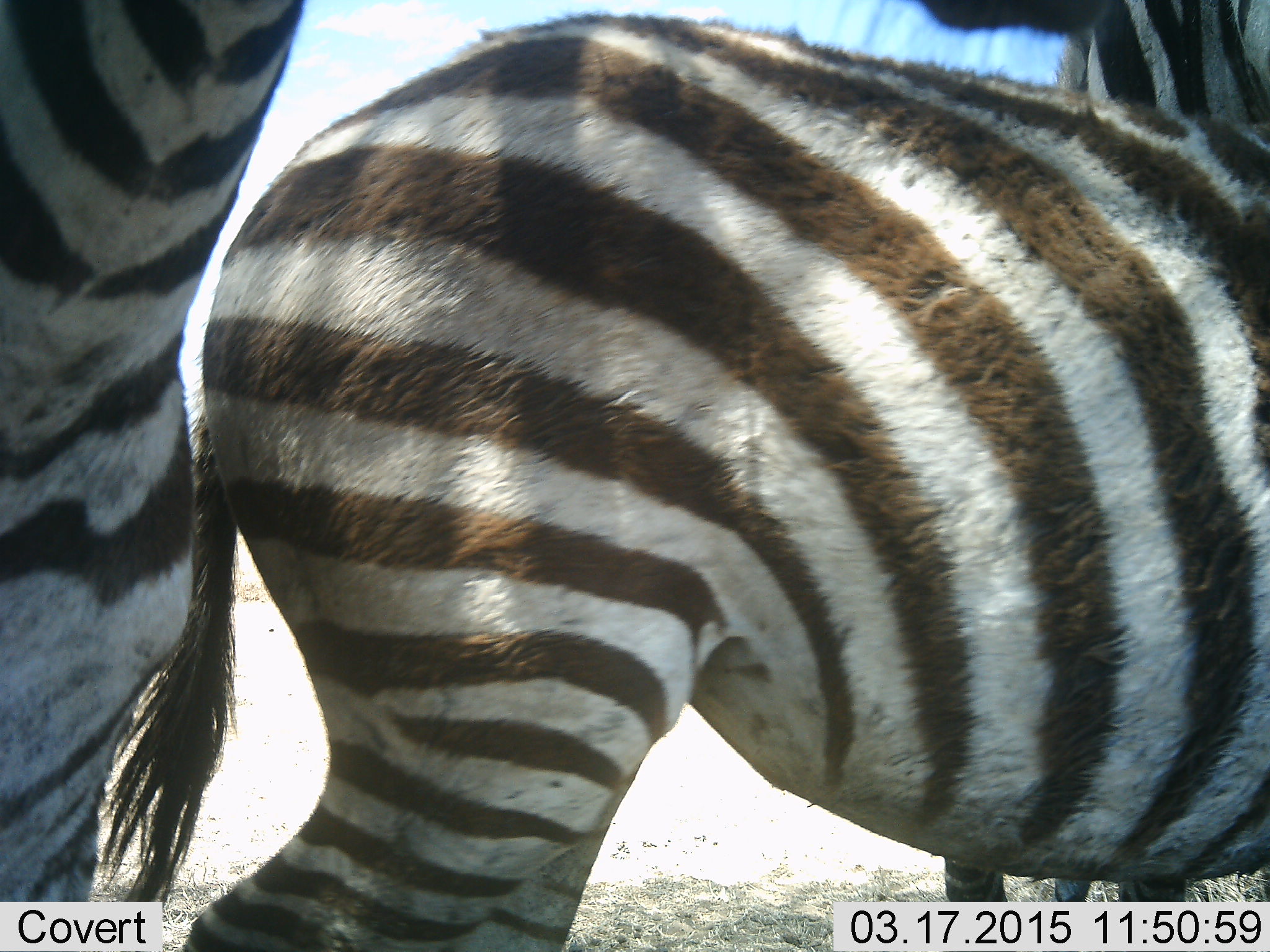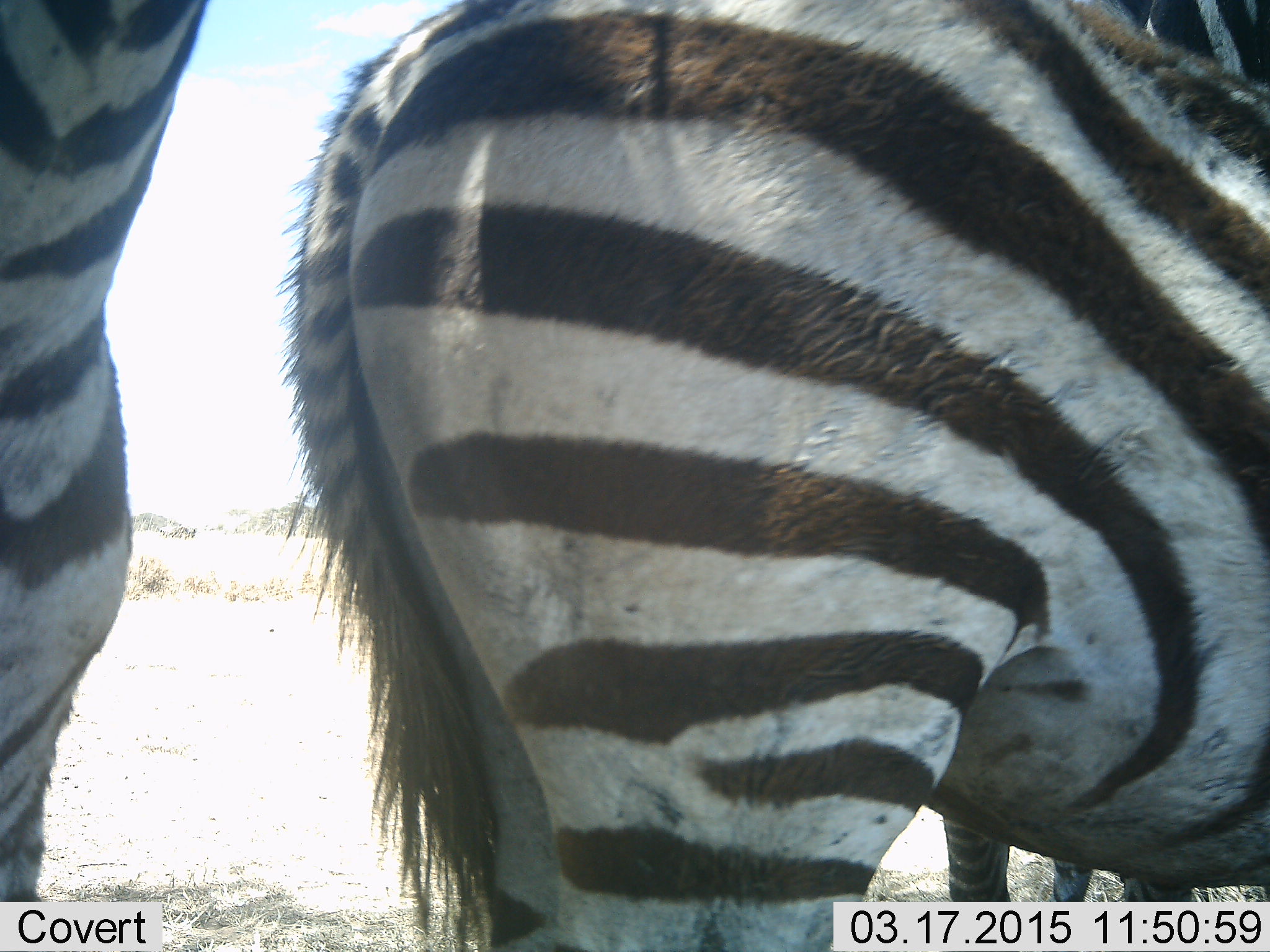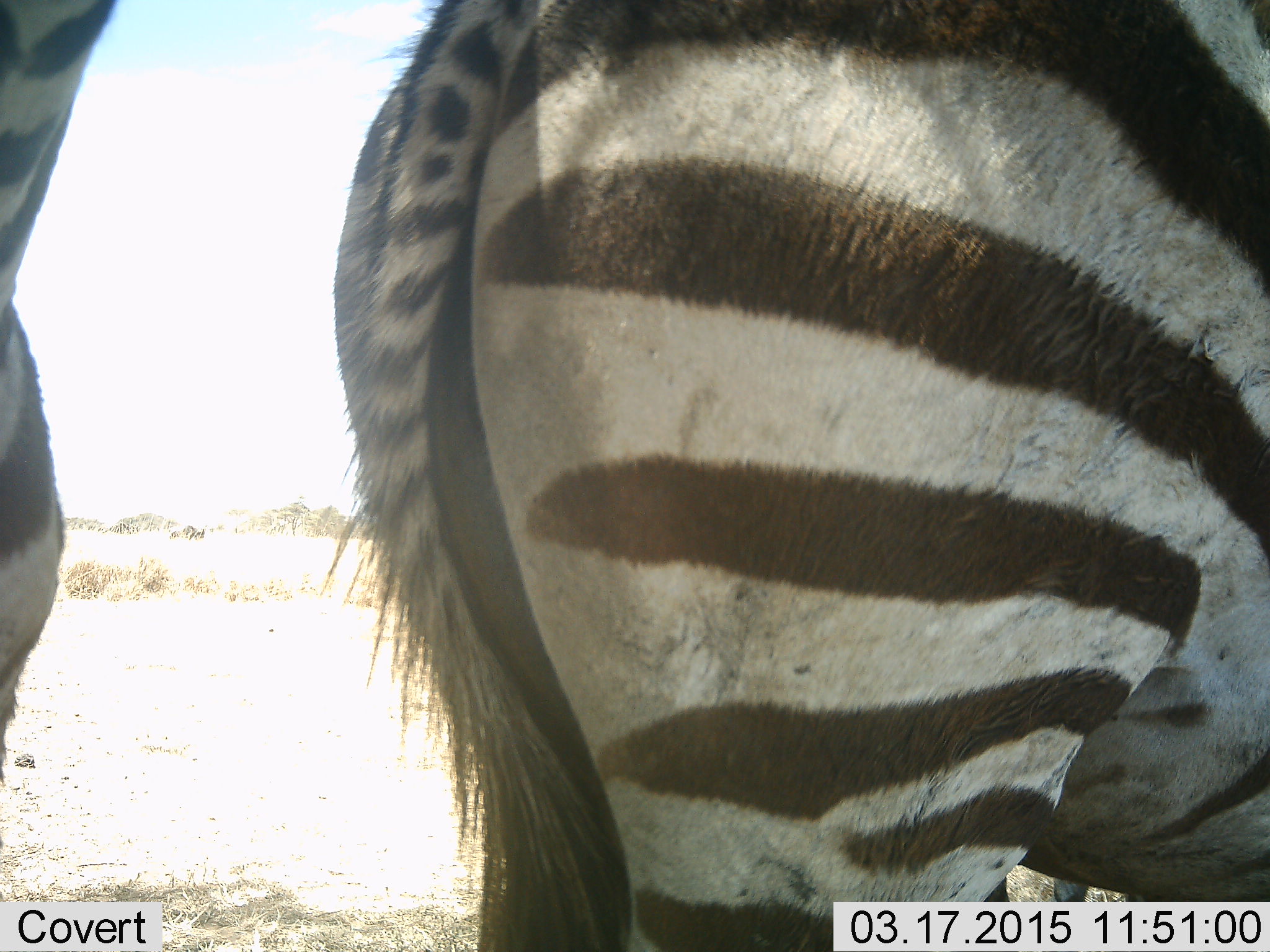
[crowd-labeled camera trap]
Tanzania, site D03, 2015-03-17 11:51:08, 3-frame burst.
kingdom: Animalia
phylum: Chordata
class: Mammalia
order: Perissodactyla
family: Equidae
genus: Equus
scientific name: Equus quagga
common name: plains zebra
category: zebra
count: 2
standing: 90%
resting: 0%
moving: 20%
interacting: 0%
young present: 10%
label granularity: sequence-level